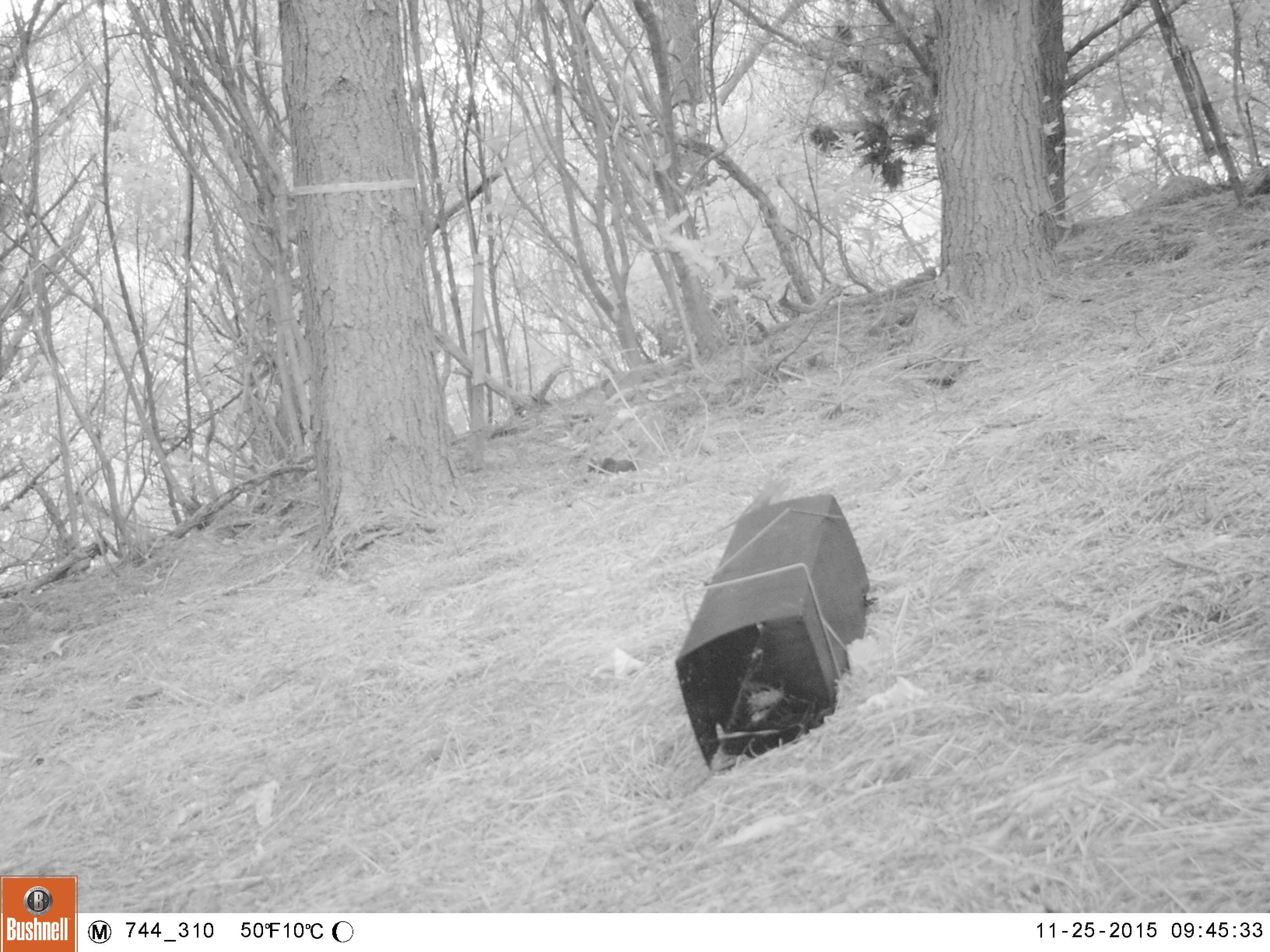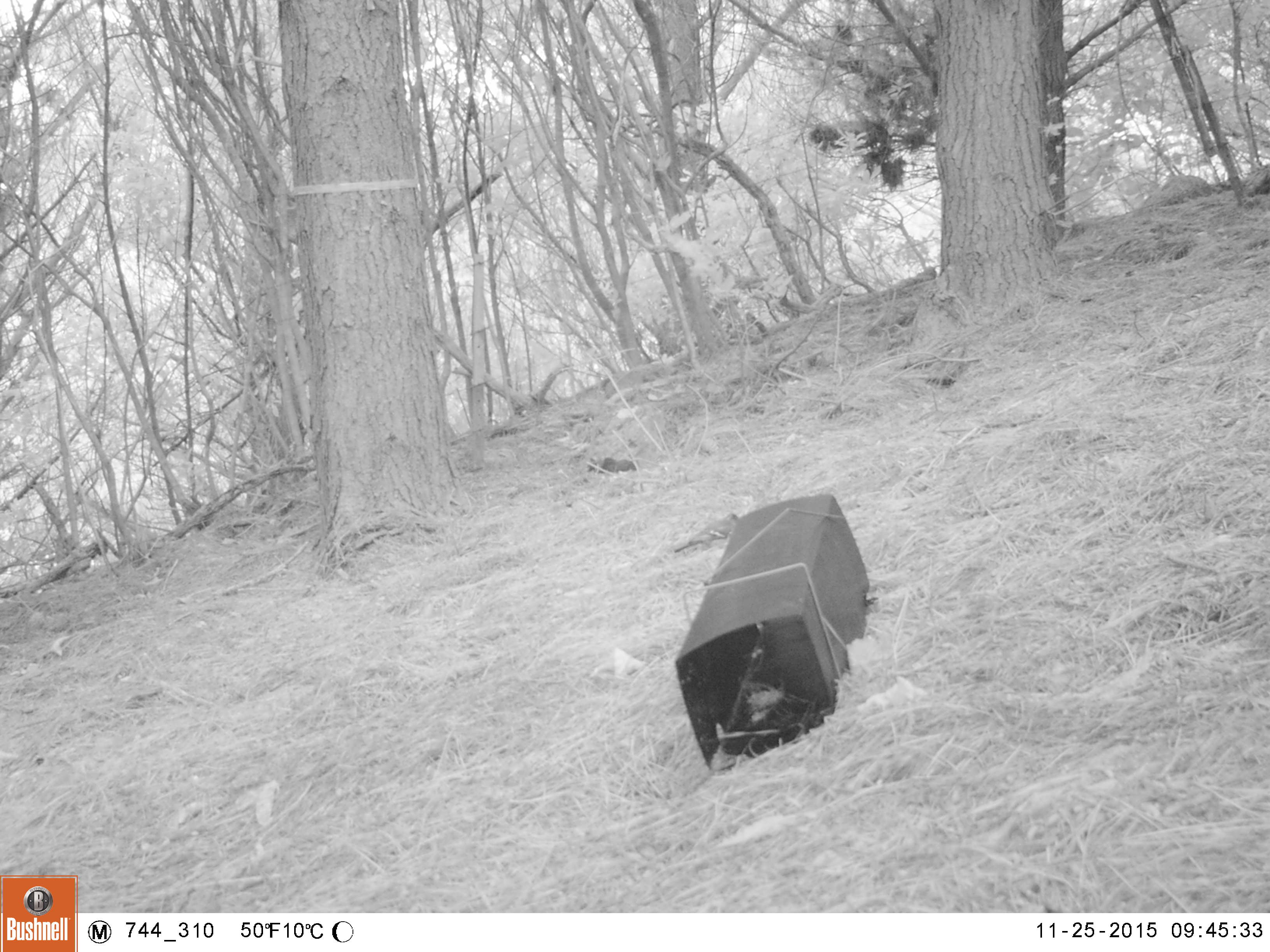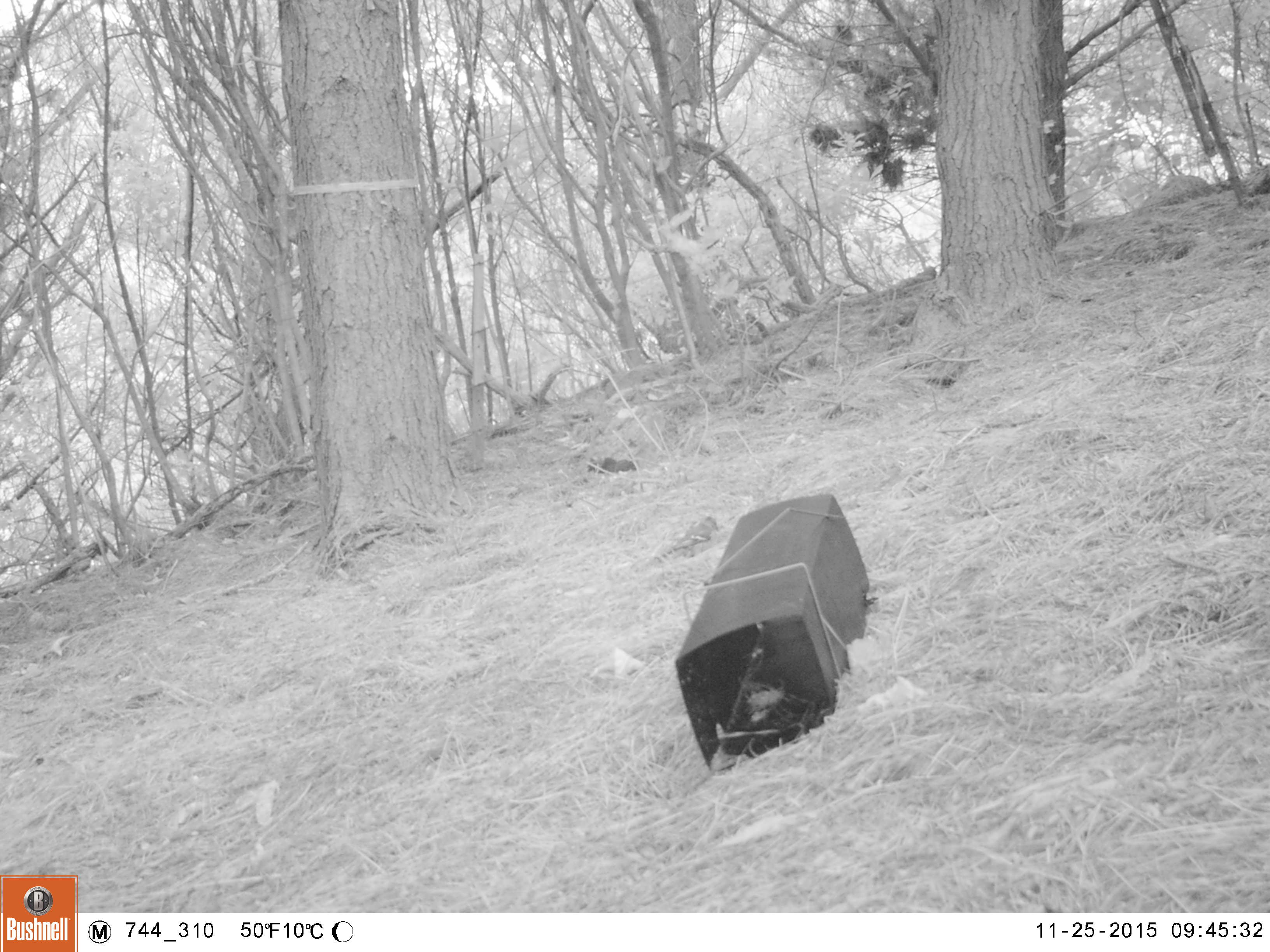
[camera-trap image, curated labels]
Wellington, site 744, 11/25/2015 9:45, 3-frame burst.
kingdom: Animalia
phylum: Chordata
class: Aves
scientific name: Aves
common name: bird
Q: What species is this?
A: Bird (Aves).